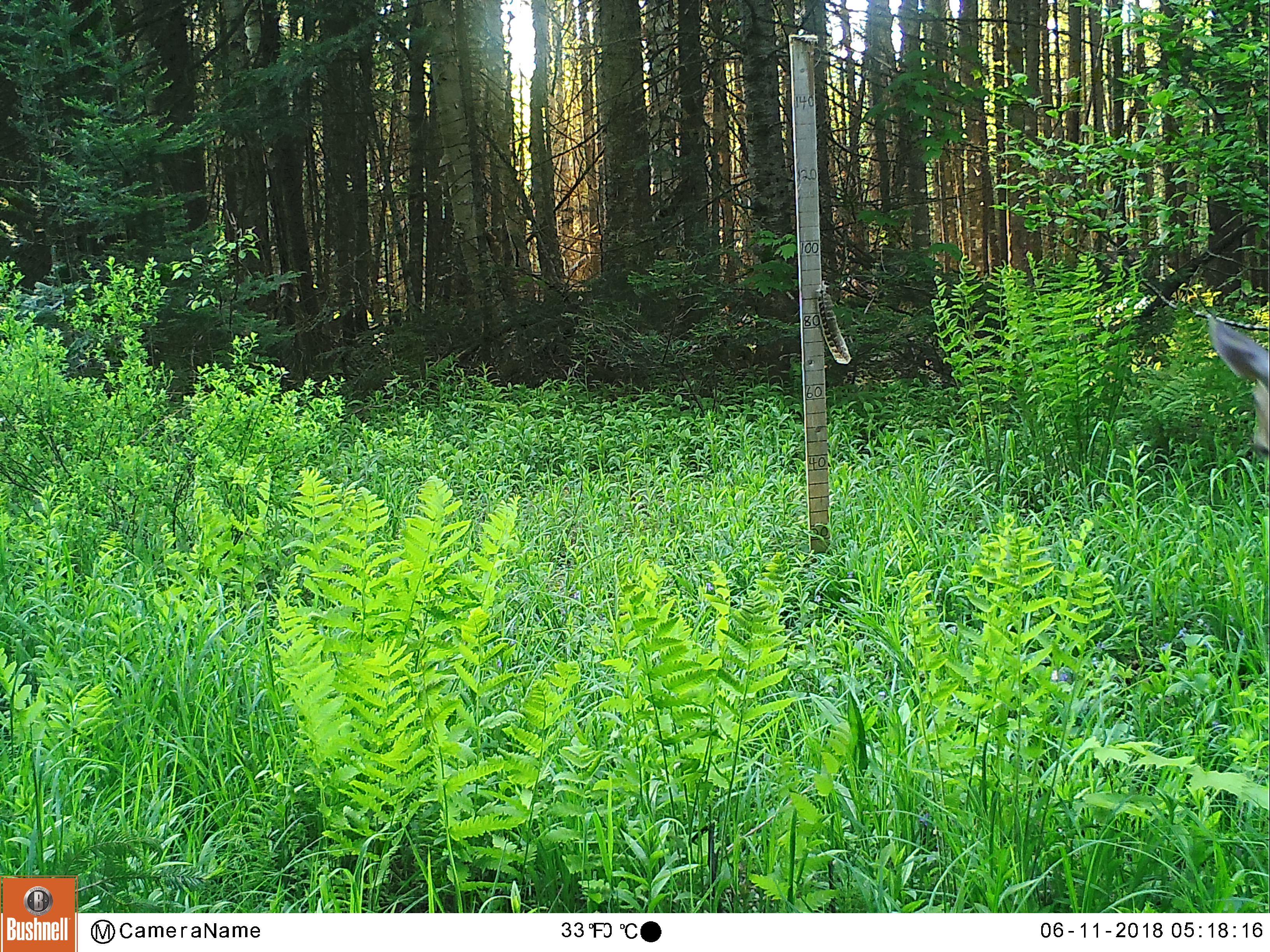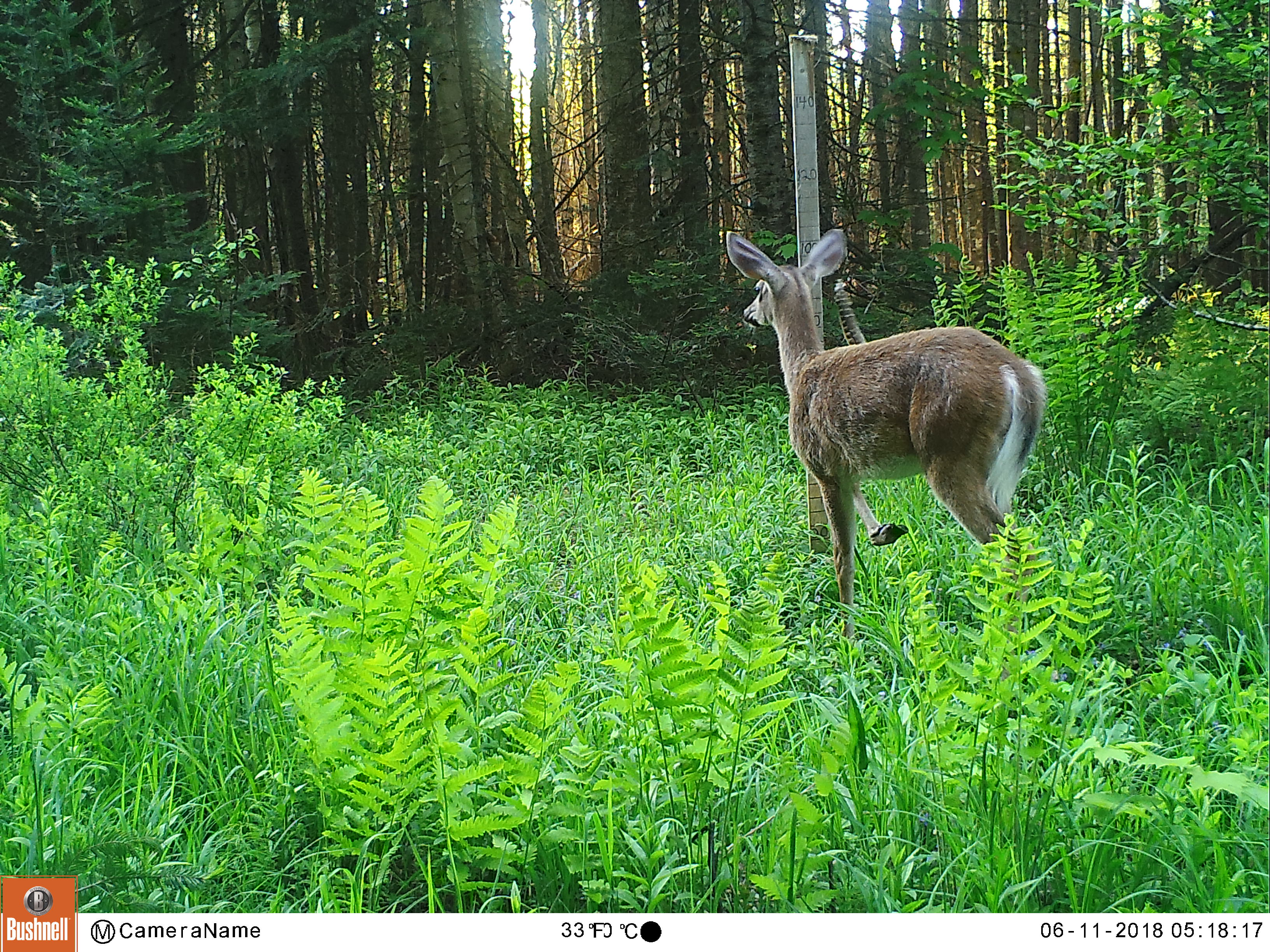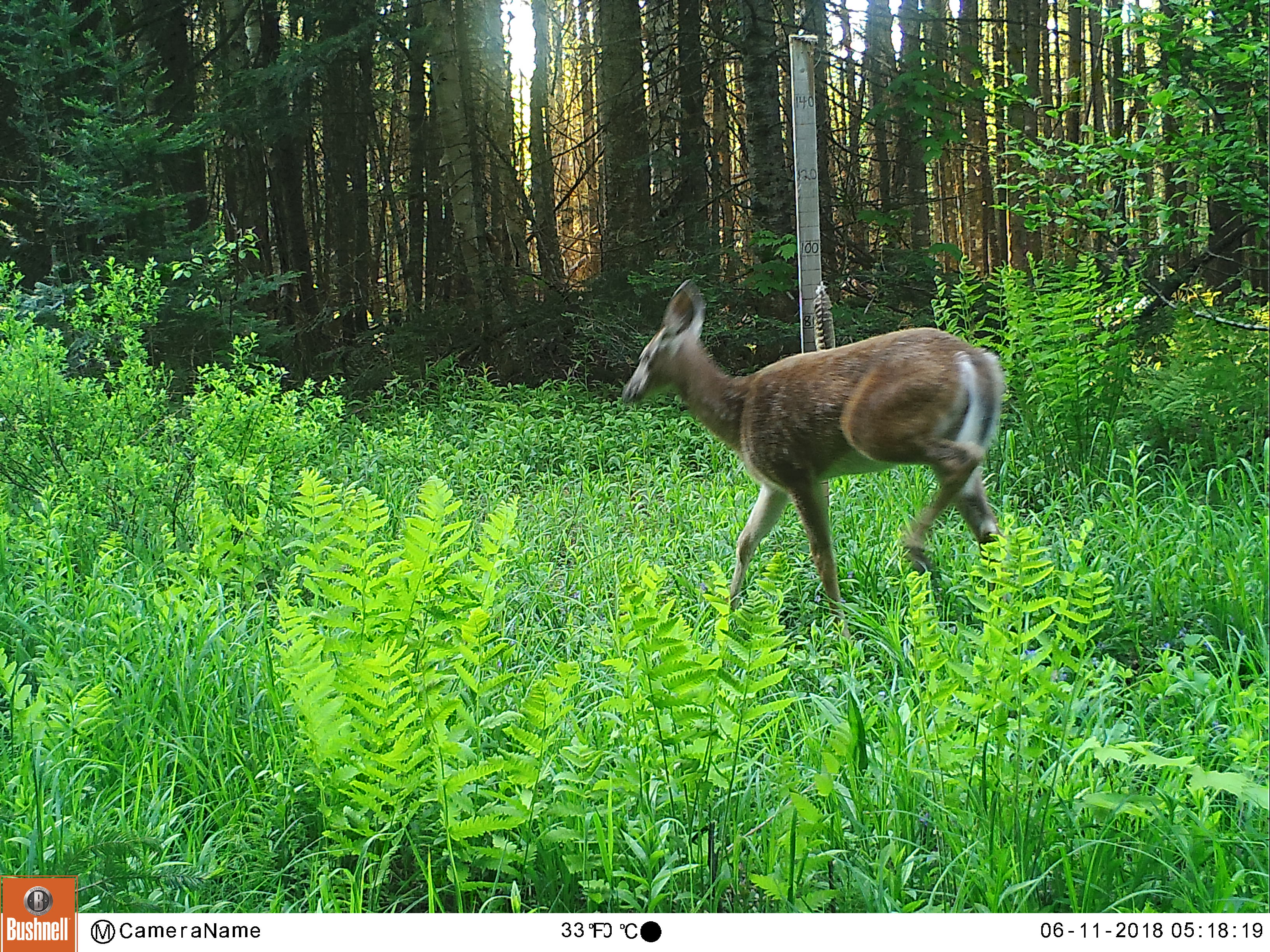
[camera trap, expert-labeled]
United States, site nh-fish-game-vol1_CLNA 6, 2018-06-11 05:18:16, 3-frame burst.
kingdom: Animalia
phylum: Chordata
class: Mammalia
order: Artiodactyla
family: Cervidae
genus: Odocoileus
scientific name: Odocoileus virginianus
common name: white-tailed deer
White-tailed deer (Odocoileus virginianus).